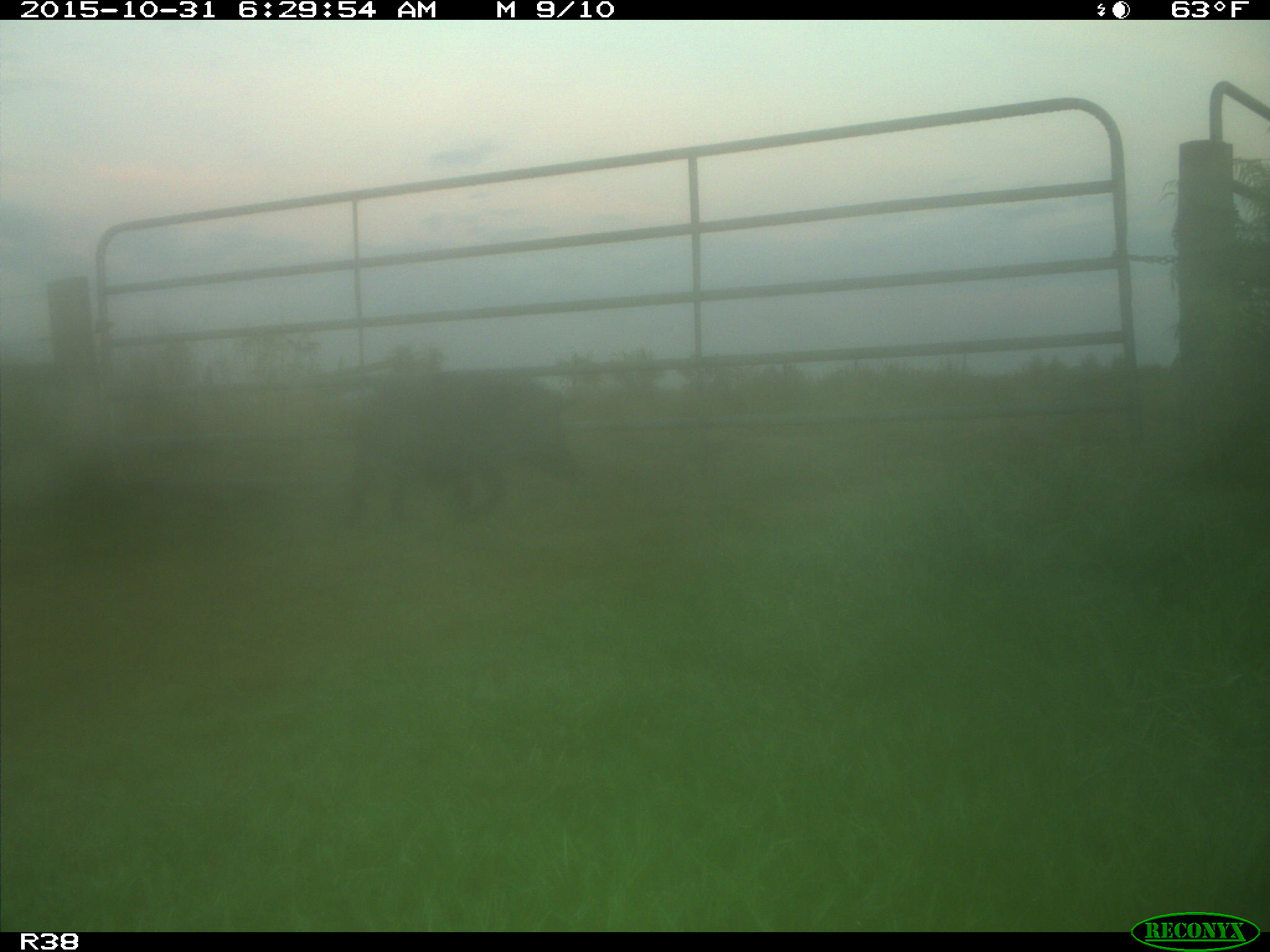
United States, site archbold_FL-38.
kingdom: Animalia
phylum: Chordata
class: Mammalia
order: Artiodactyla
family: Suidae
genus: Sus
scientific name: Sus scrofa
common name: wild boar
Sus scrofa (wild boar).